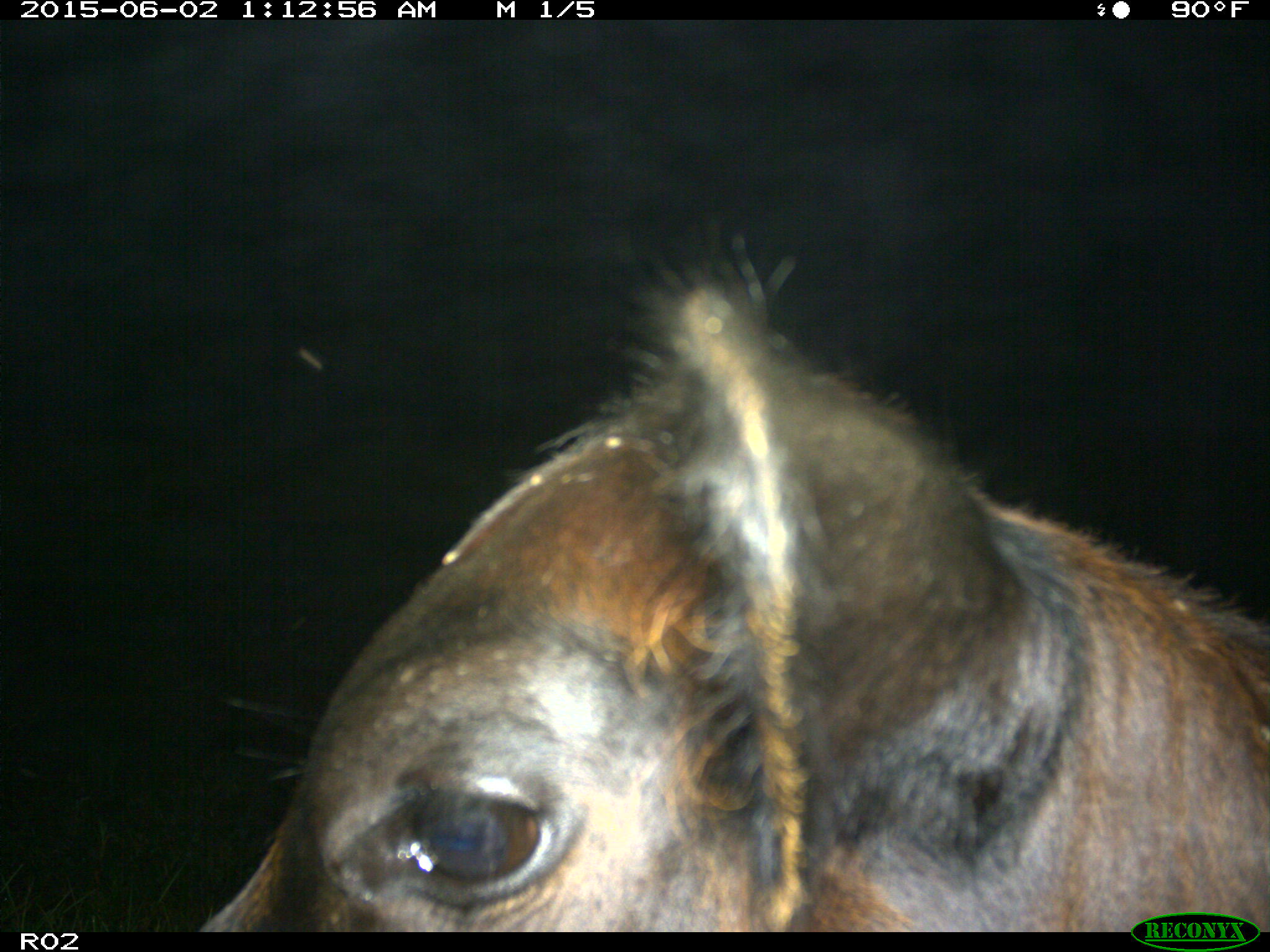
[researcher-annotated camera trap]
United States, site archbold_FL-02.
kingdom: Animalia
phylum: Chordata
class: Mammalia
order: Artiodactyla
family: Bovidae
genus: Bos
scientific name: Bos taurus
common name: domestic cow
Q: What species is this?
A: Bos taurus (domestic cow).